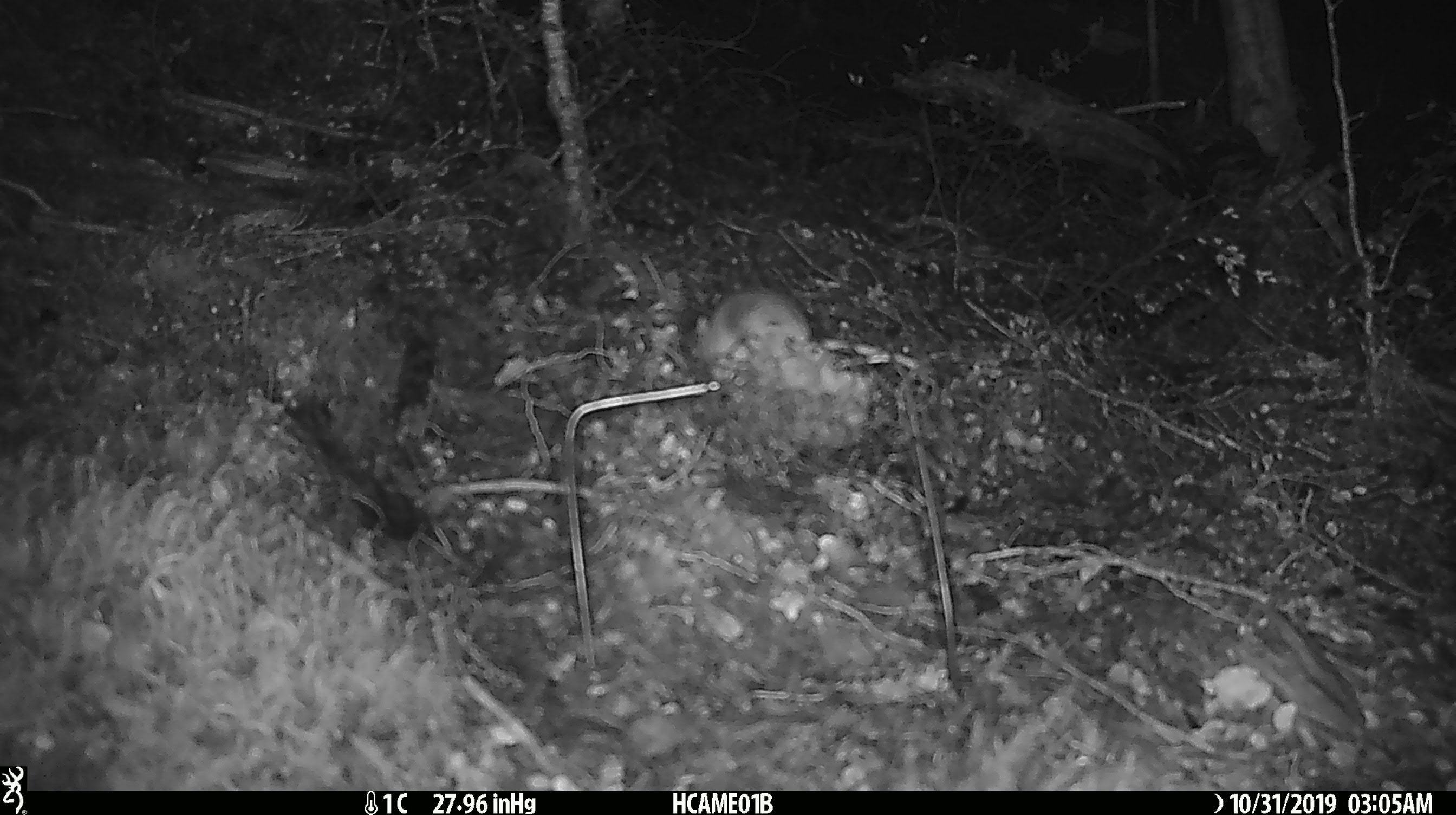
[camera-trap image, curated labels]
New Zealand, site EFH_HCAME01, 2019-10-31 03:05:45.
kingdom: Animalia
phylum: Chordata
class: Mammalia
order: Rodentia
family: Muridae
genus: Mus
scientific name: Mus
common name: mouse